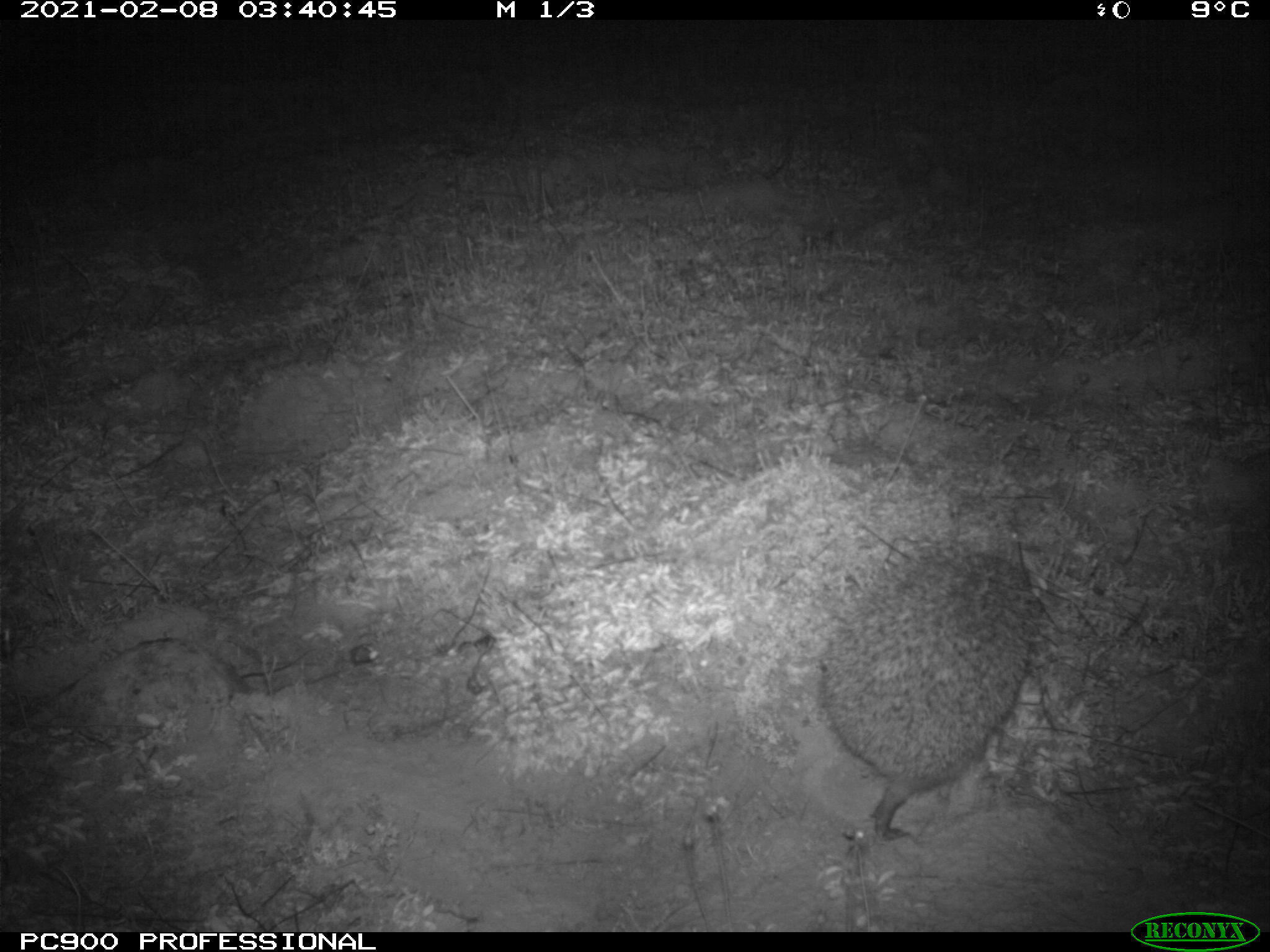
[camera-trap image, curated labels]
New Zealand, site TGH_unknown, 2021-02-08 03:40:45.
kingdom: Animalia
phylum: Chordata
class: Mammalia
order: Eulipotyphla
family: Erinaceidae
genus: Erinaceus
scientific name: Erinaceus europaeus europaeus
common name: european hedgehog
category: hedgehog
Hedgehog (european hedgehog) (Erinaceus europaeus europaeus).